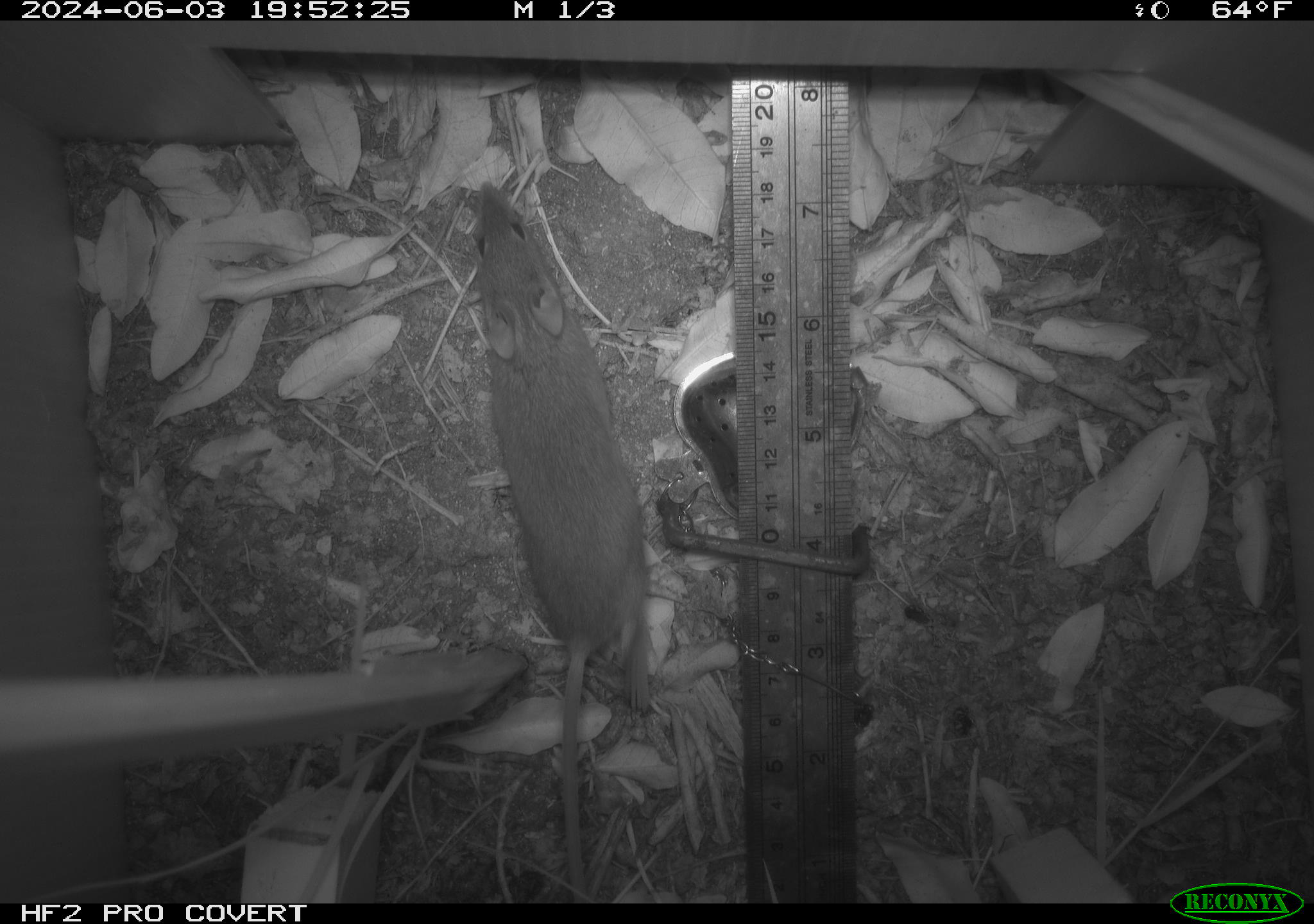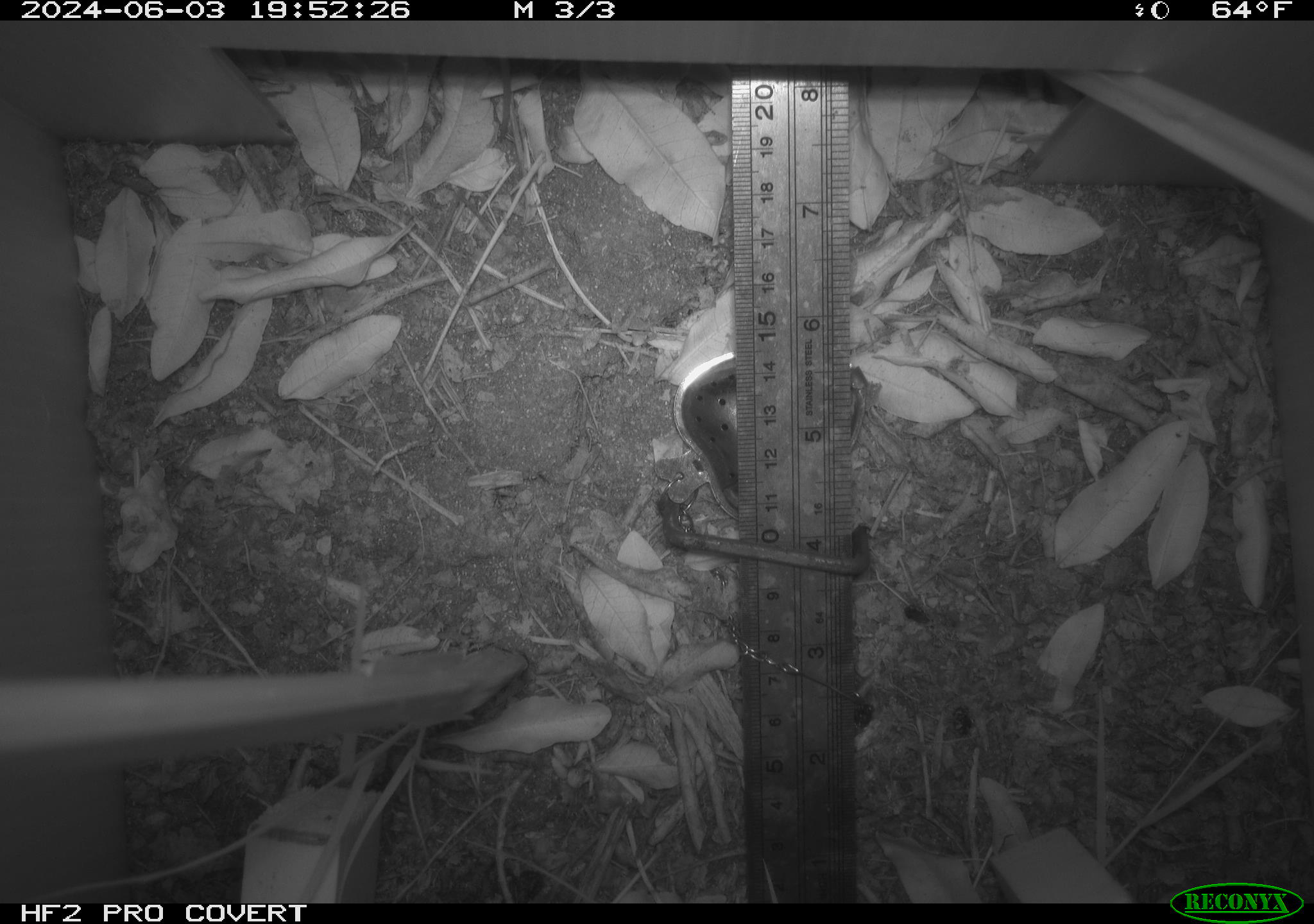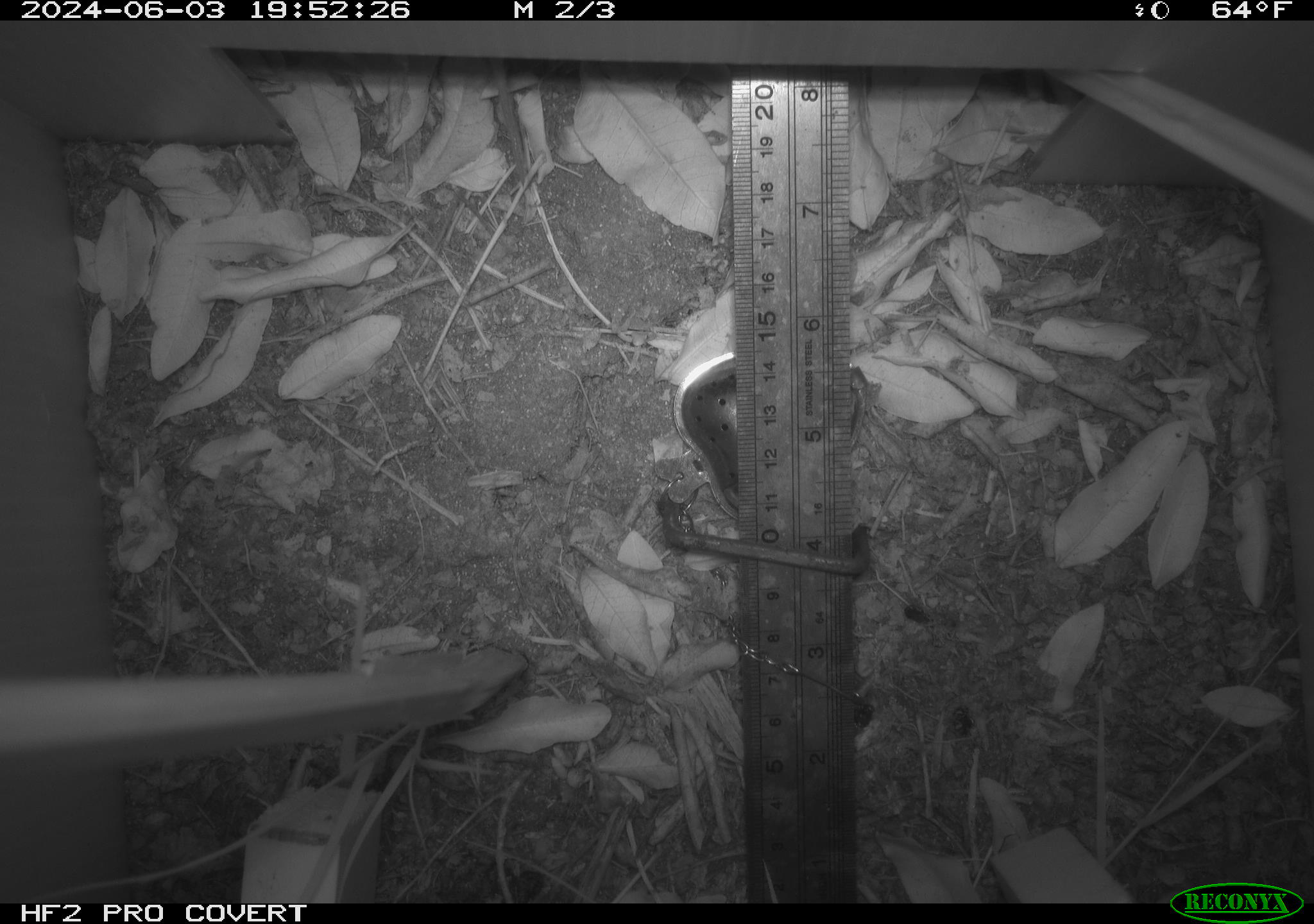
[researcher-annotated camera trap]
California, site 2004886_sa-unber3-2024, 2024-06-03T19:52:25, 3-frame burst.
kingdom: Animalia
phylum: Chordata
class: Mammalia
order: Rodentia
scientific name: Rodentia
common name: mouse species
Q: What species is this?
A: Mouse species (Rodentia).